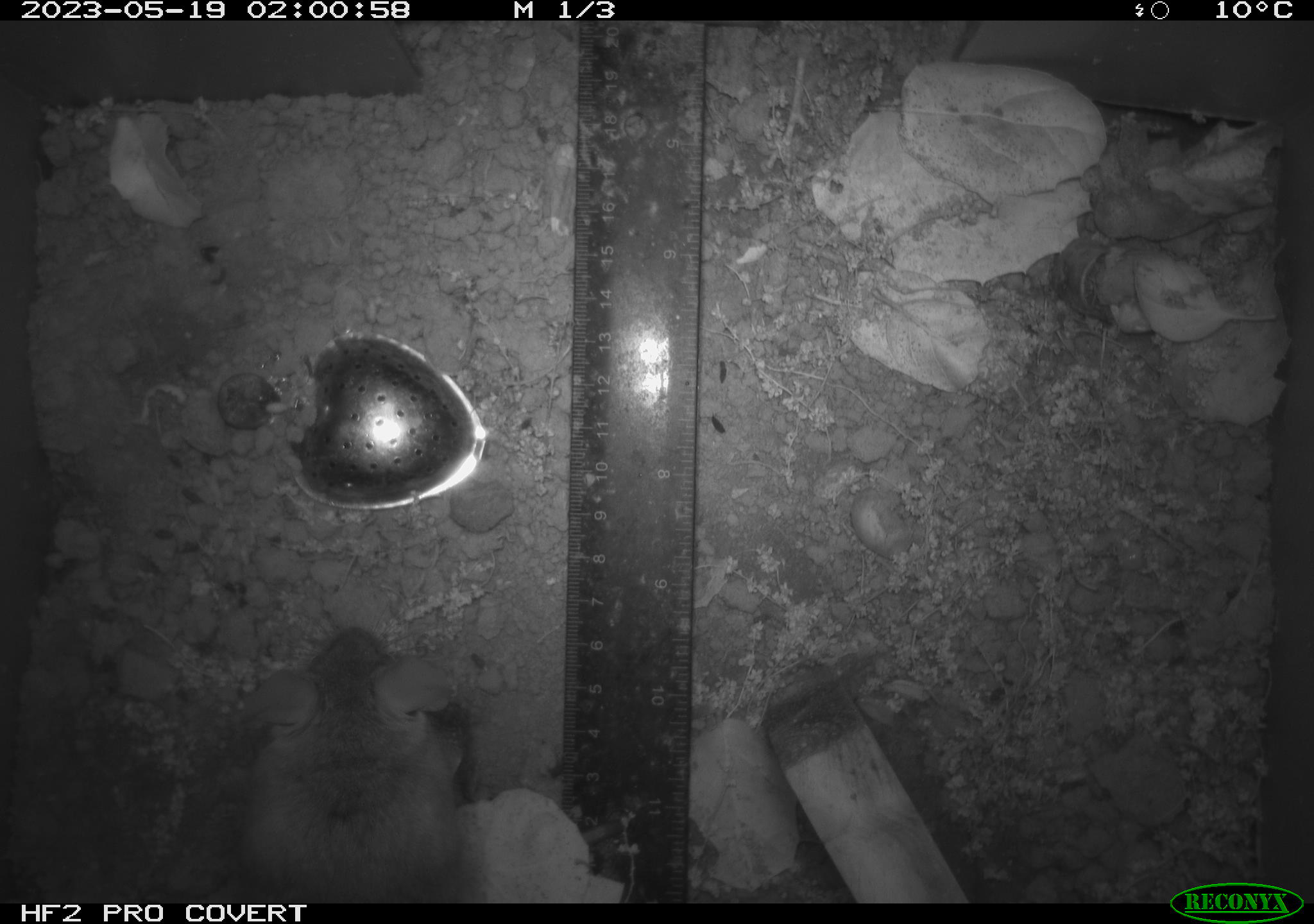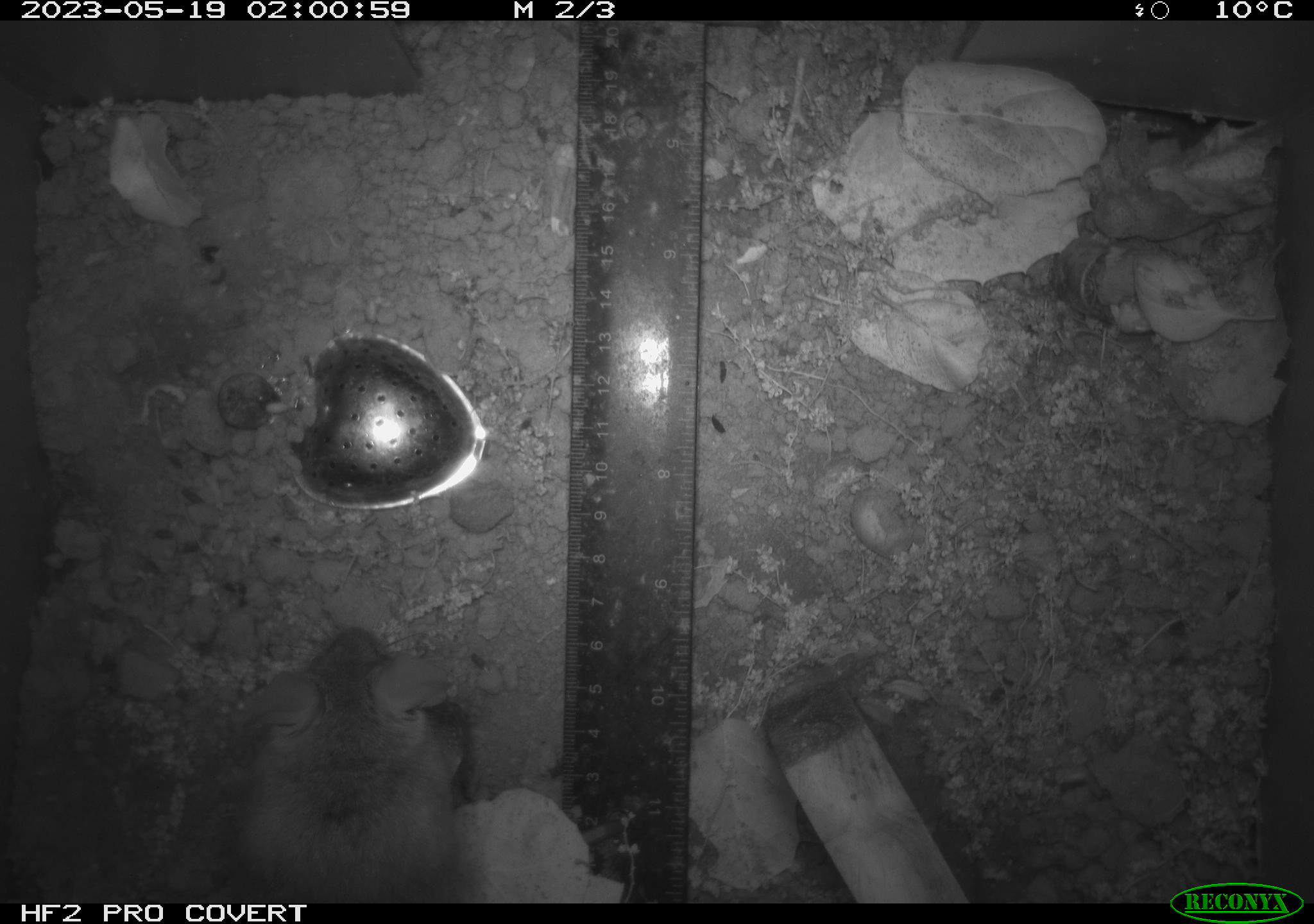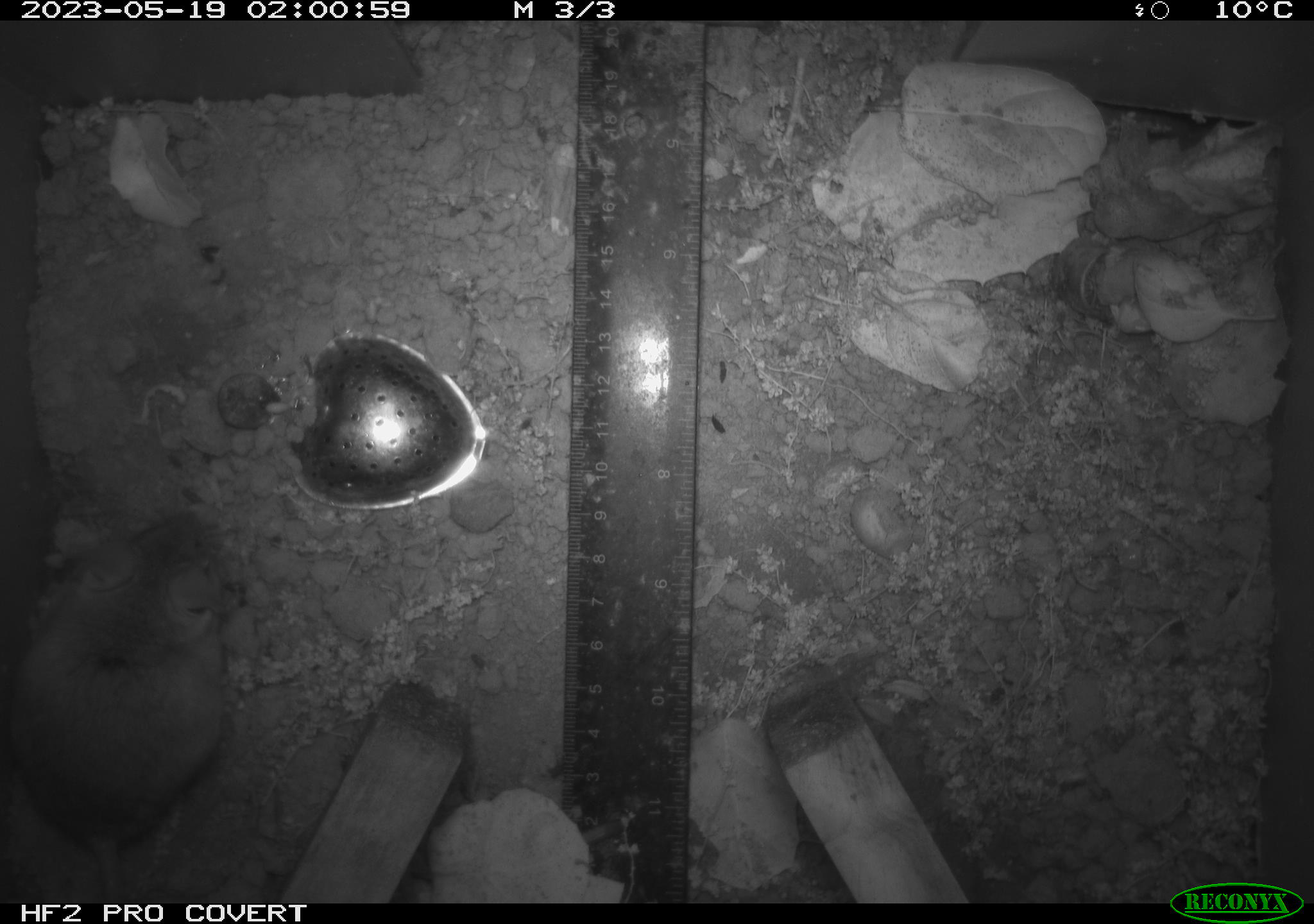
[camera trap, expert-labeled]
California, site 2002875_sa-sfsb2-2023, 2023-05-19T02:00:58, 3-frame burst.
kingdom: Animalia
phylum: Chordata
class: Mammalia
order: Rodentia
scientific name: Rodentia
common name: mouse species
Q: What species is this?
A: Mouse species (Rodentia).